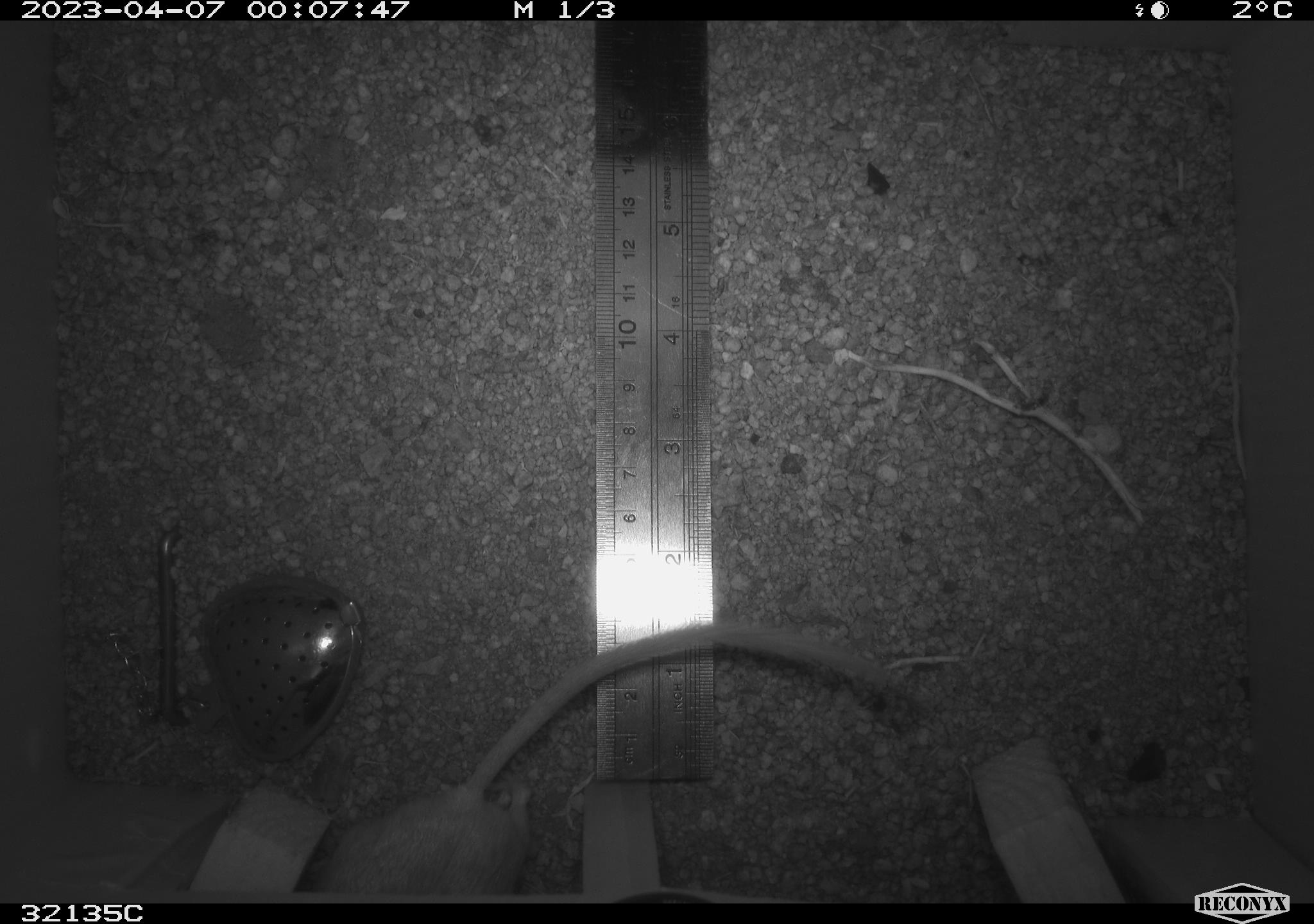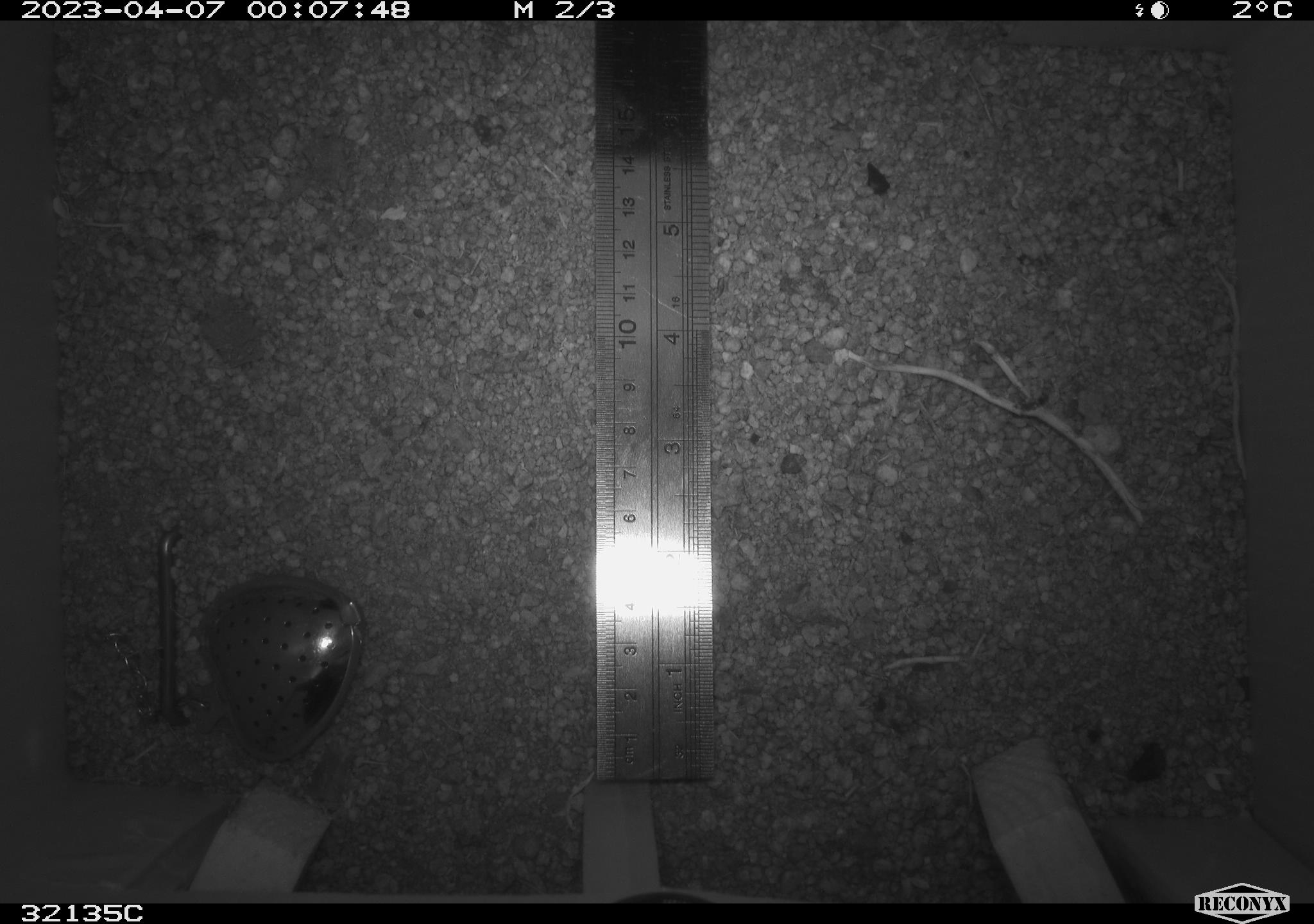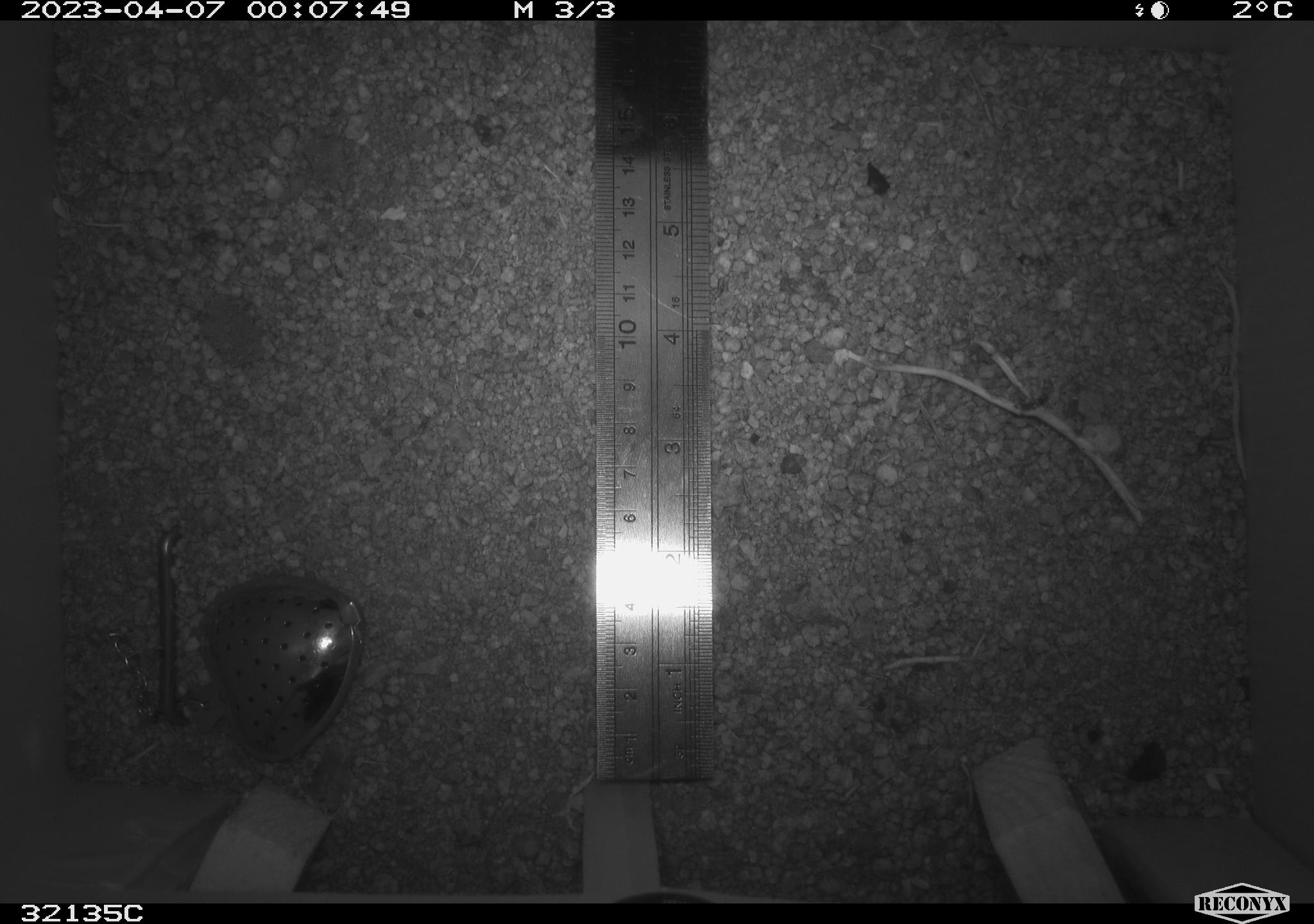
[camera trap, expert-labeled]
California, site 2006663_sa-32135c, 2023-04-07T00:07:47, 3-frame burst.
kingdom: Animalia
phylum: Chordata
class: Mammalia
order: Rodentia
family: Heteromyidae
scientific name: Heteromyidae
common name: kangaroo rats and pocket mice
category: heteromyidae family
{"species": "heteromyidae family (kangaroo rats and pocket mice) (Heteromyidae)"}